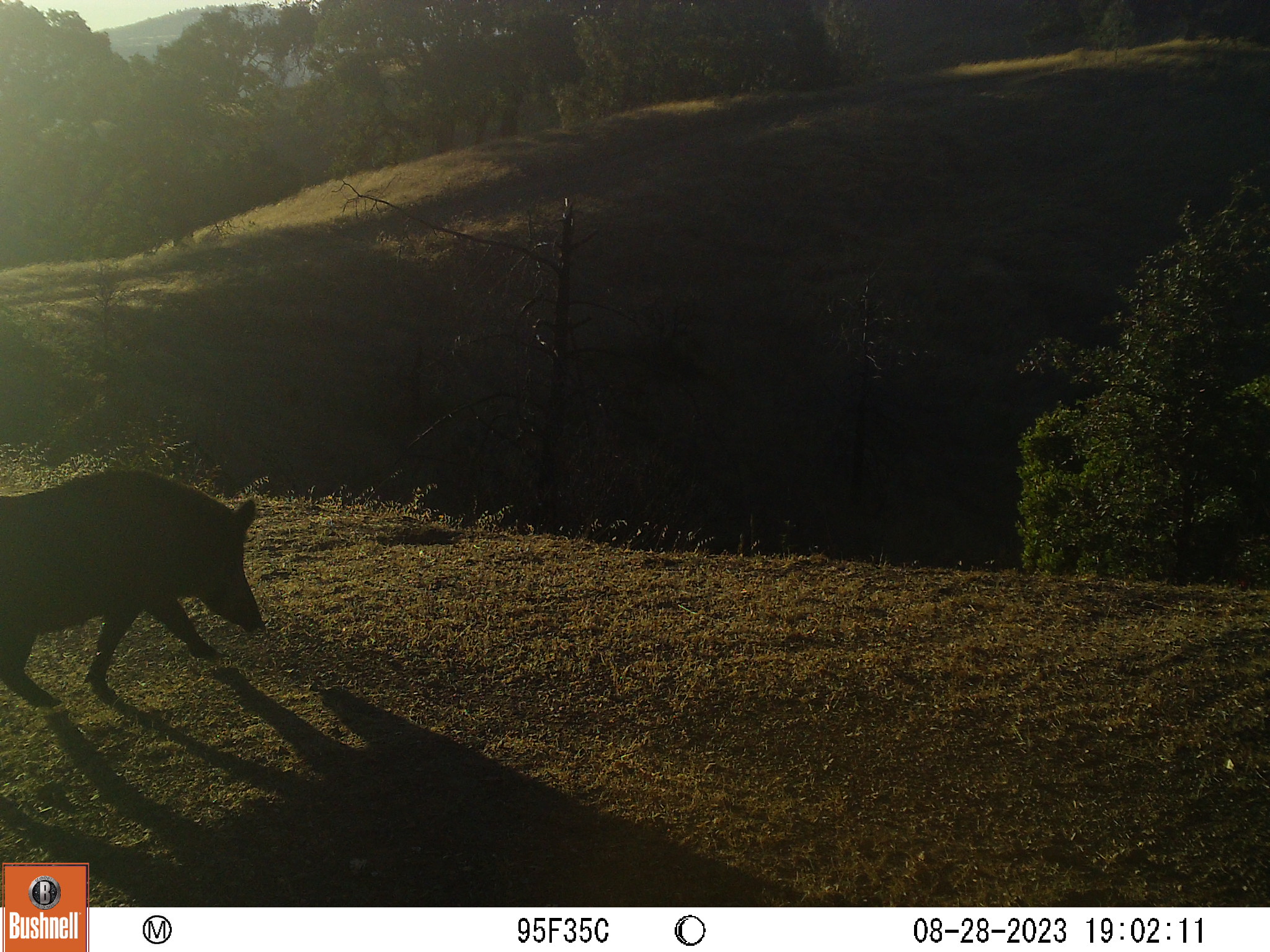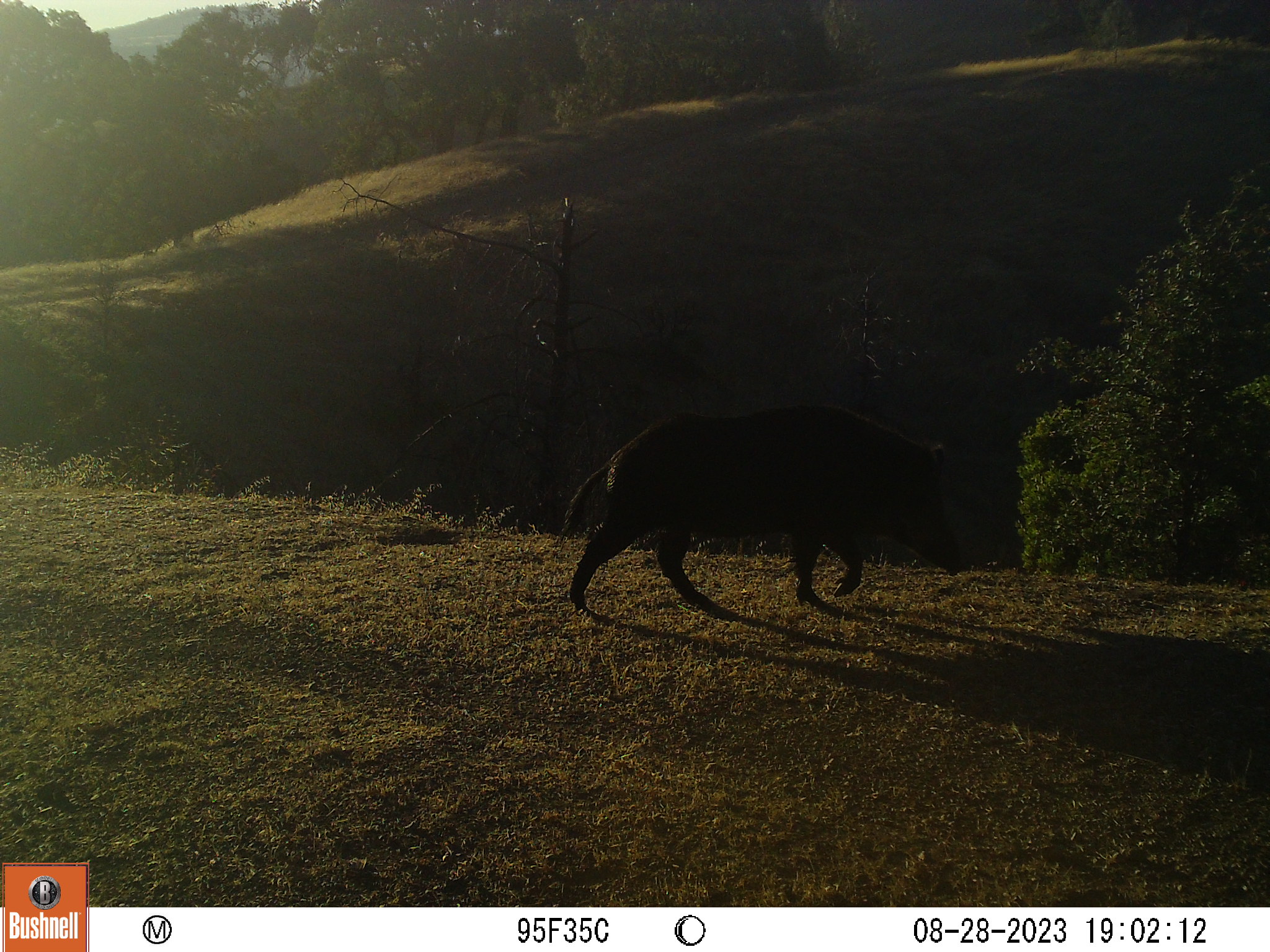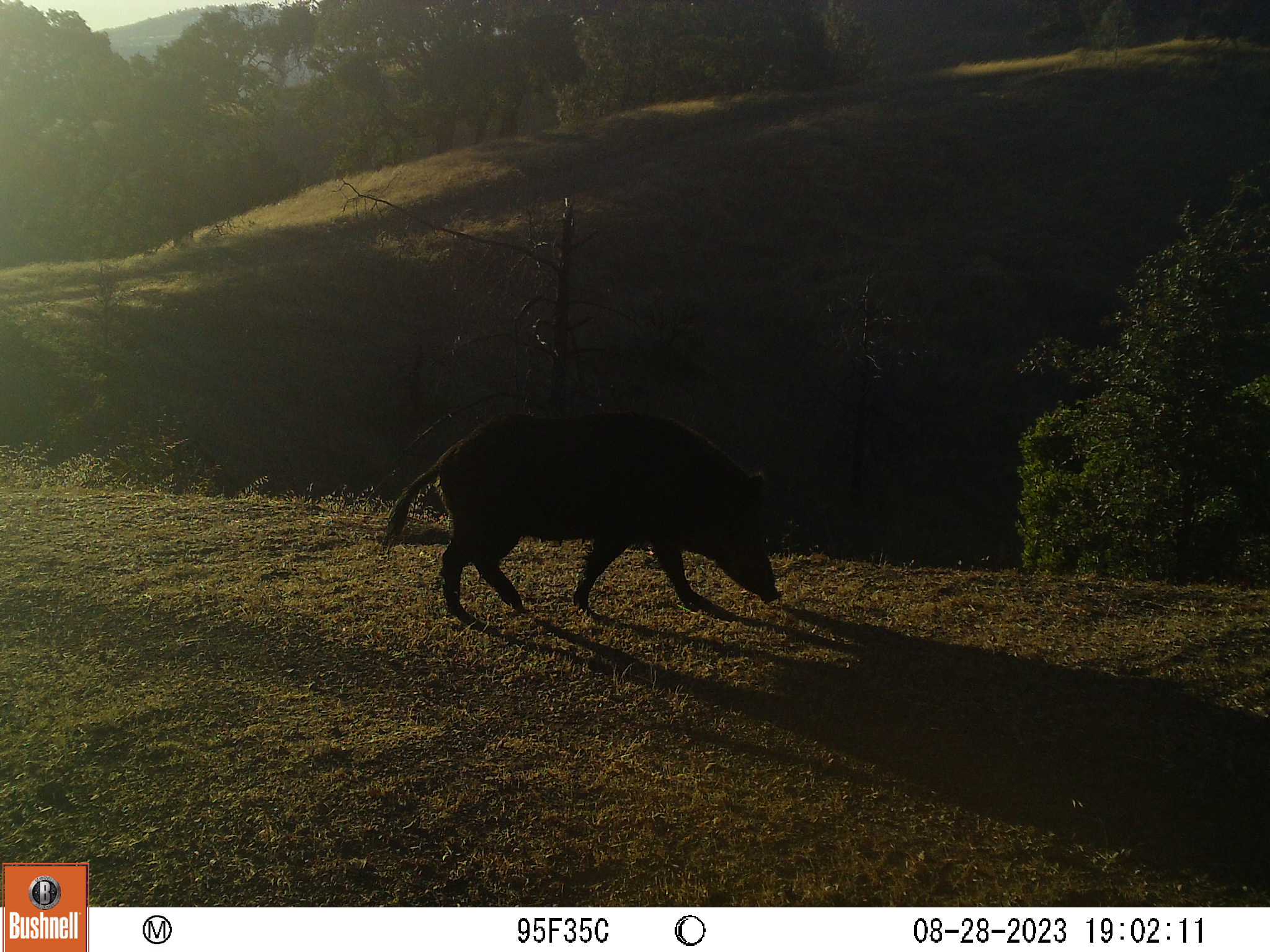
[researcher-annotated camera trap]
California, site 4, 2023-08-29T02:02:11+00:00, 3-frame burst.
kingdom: Animalia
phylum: Chordata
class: Mammalia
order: Artiodactyla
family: Suidae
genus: Sus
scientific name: Sus scrofa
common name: wild boar